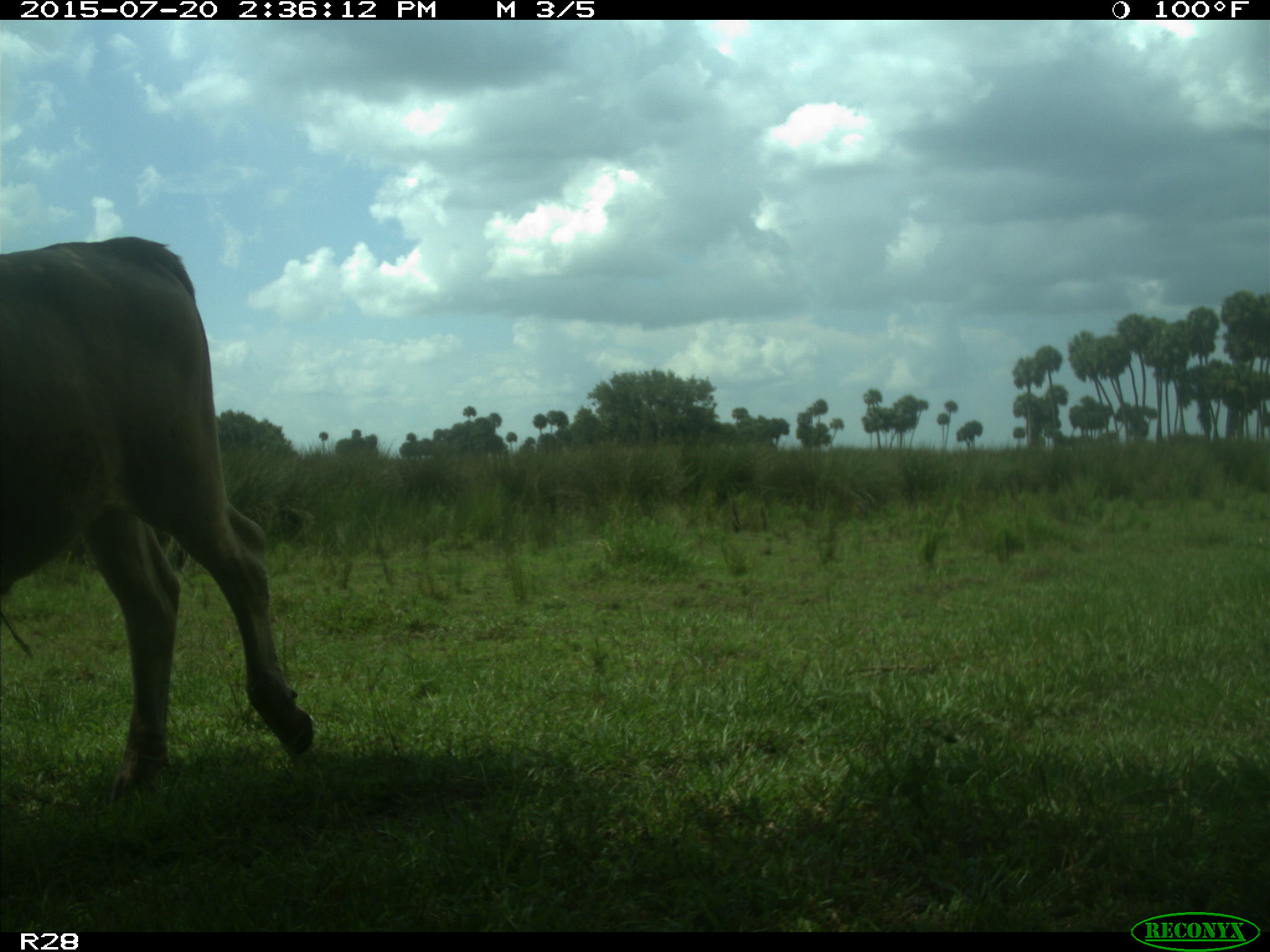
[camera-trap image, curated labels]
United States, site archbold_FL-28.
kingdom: Animalia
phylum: Chordata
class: Mammalia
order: Artiodactyla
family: Bovidae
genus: Bos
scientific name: Bos taurus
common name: domestic cow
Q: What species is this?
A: Bos taurus (domestic cow).